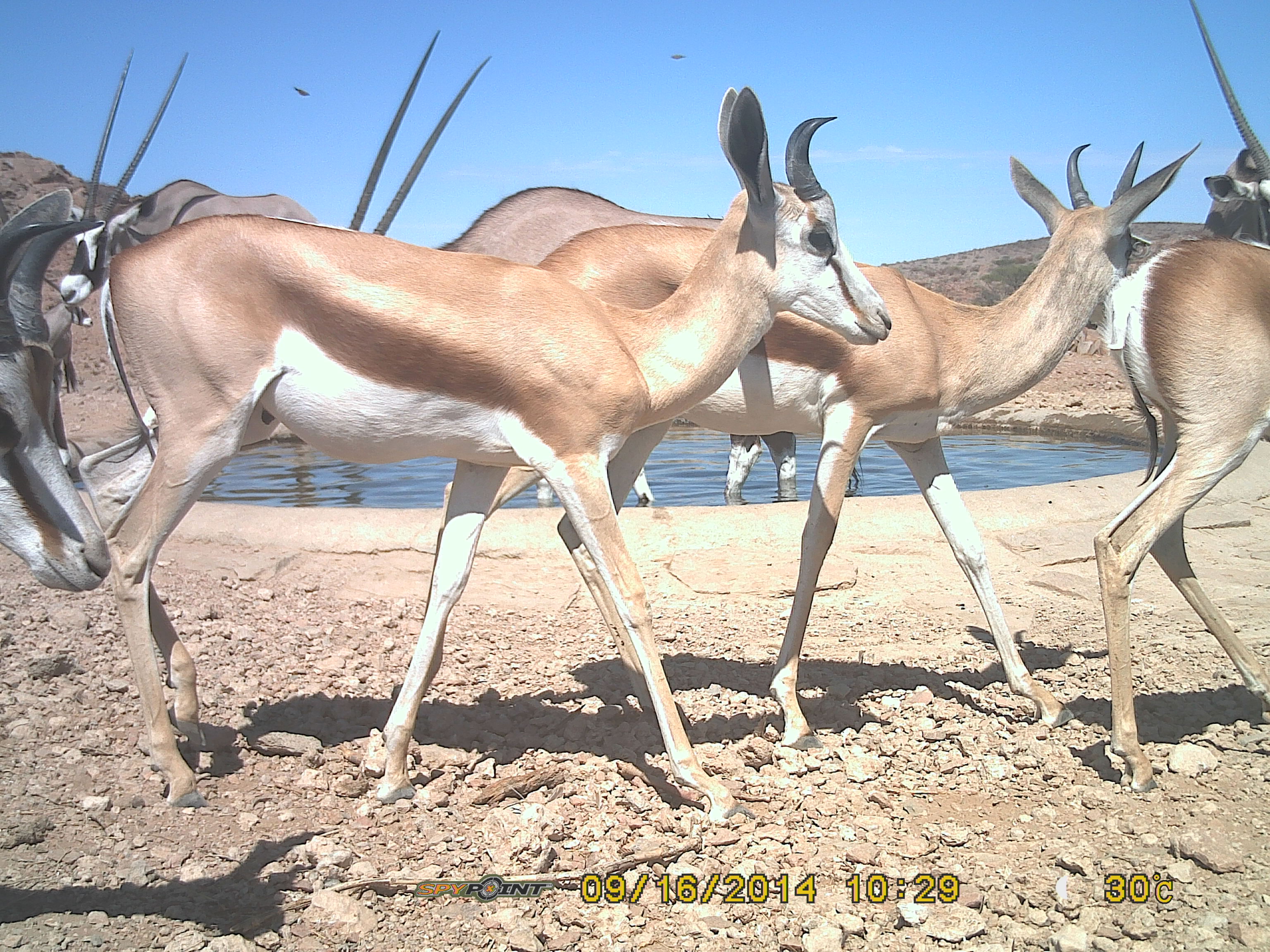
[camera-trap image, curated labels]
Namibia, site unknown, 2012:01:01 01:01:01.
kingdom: Animalia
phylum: Chordata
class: Mammalia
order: Artiodactyla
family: Bovidae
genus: Antidorcas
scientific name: Antidorcas marsupialis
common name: springbok